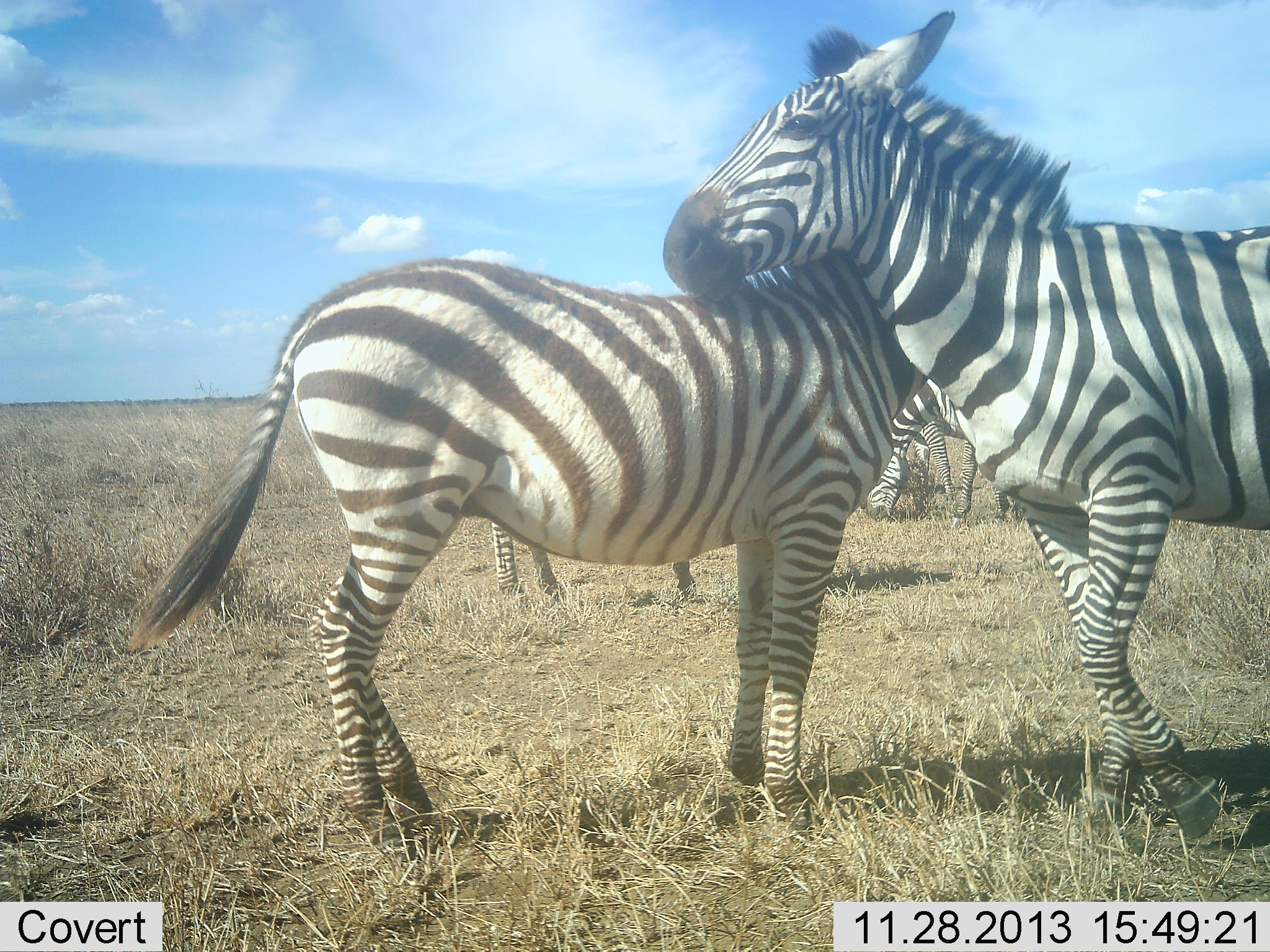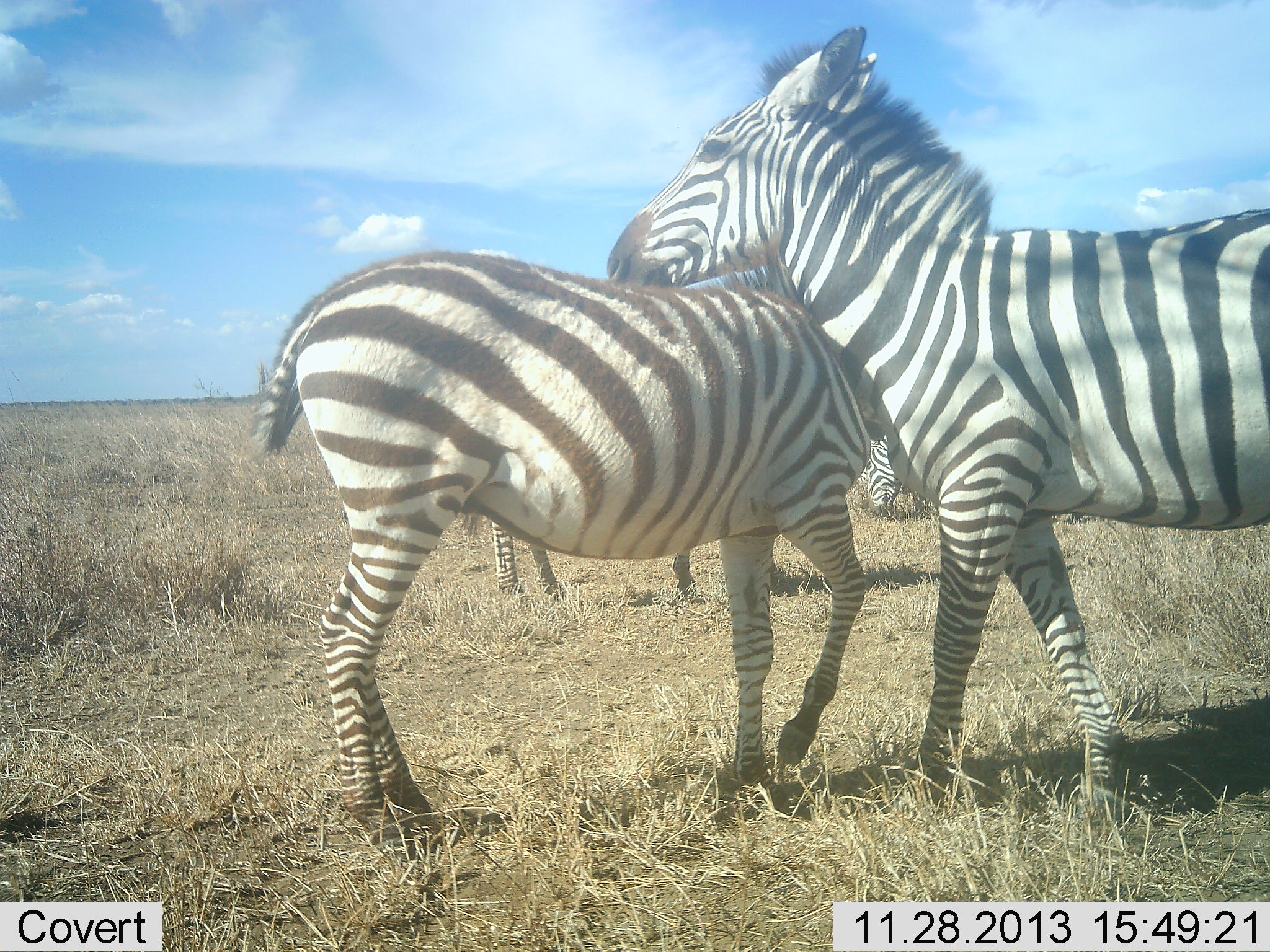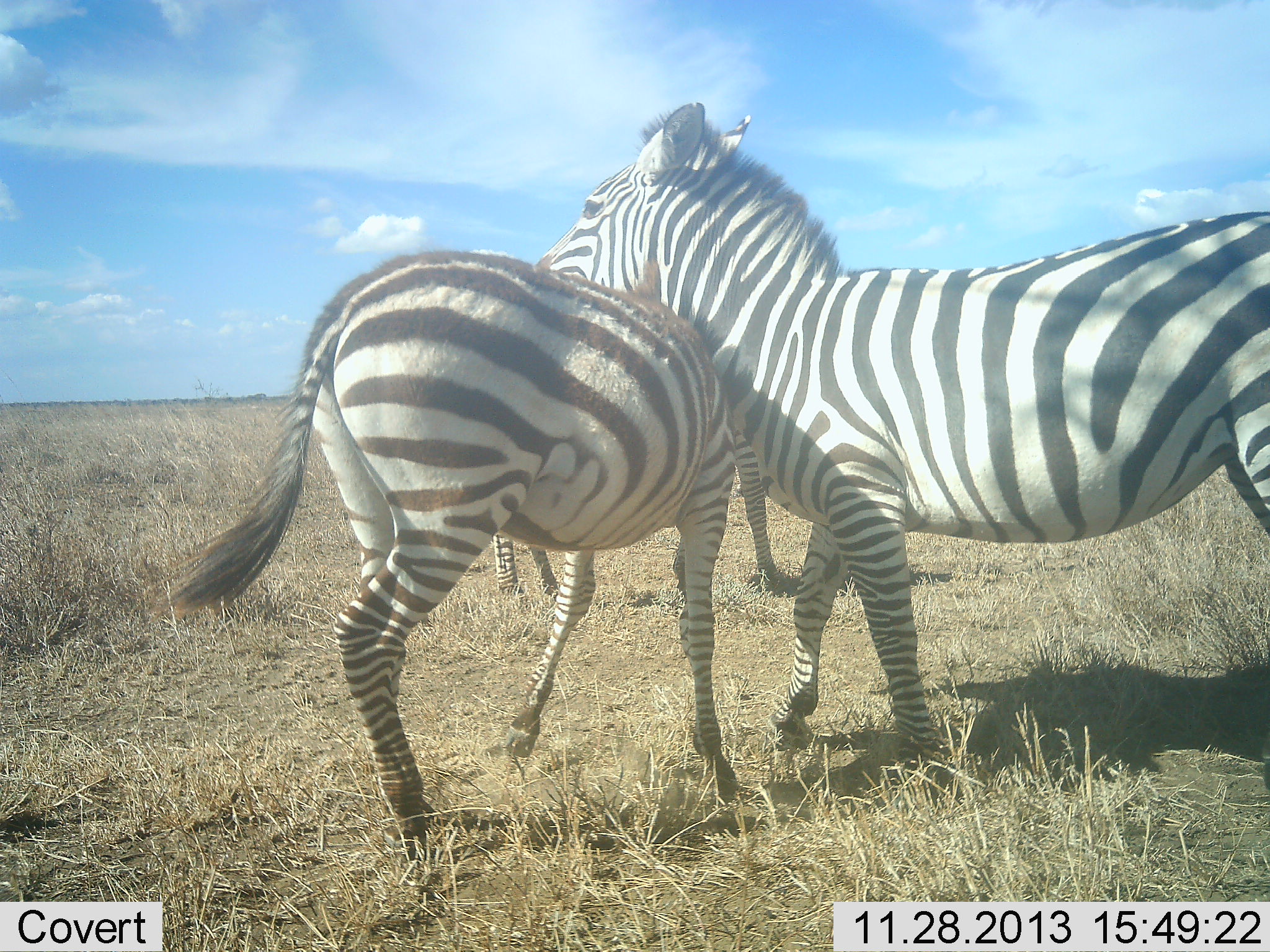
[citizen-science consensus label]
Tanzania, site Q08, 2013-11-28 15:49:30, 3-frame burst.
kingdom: Animalia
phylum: Chordata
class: Mammalia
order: Perissodactyla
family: Equidae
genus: Equus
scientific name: Equus quagga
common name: plains zebra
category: zebra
Zebra (plains zebra) (Equus quagga), count 4. Behavior (volunteer vote fractions): standing 69%, resting 7%, moving 24%, interacting 80%. Young present (vote fraction): 22%. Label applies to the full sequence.